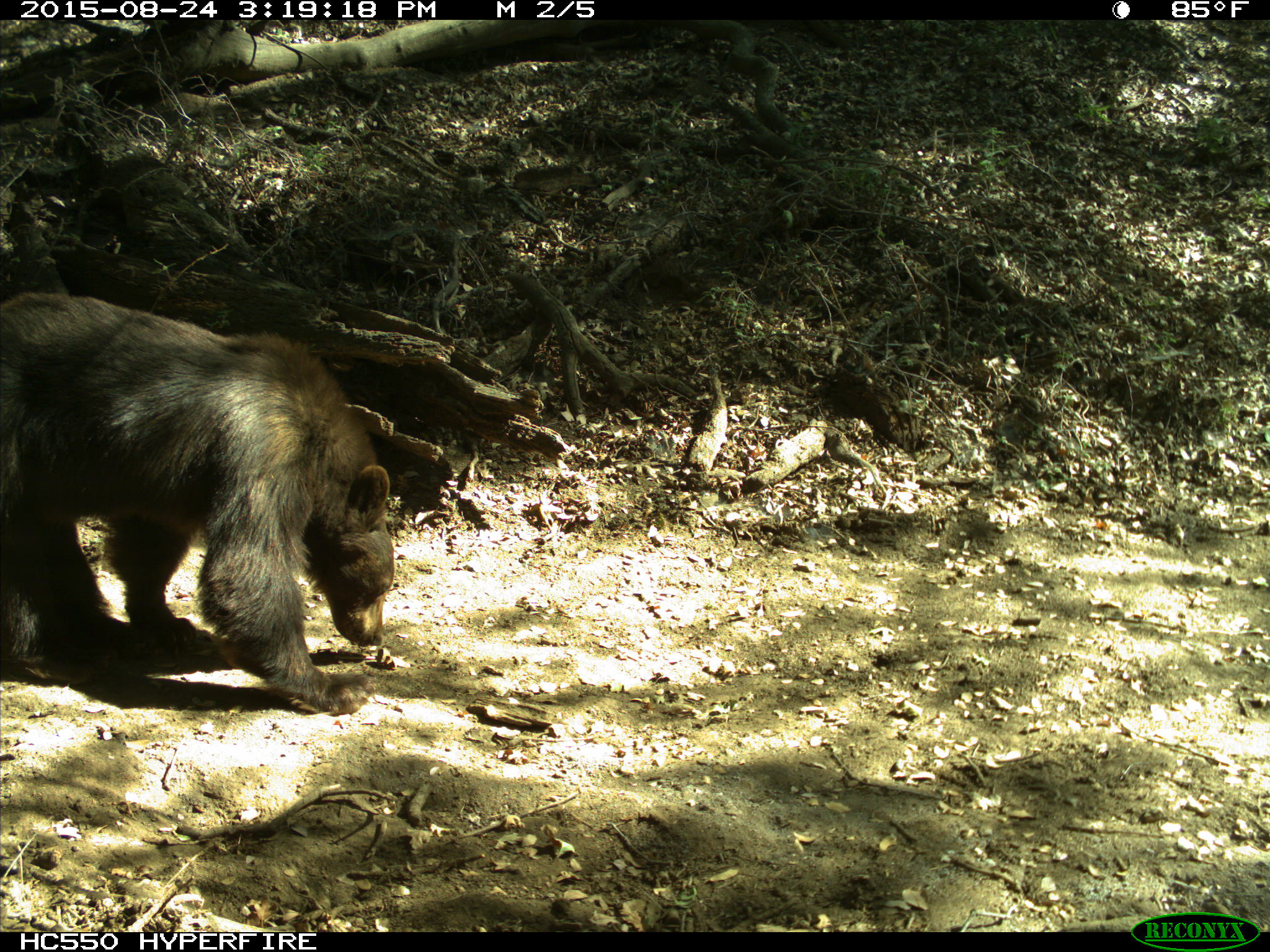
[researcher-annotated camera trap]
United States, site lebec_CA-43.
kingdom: Animalia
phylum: Chordata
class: Mammalia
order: Carnivora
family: Ursidae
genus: Ursus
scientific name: Ursus americanus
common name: american black bear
Ursus americanus (american black bear).